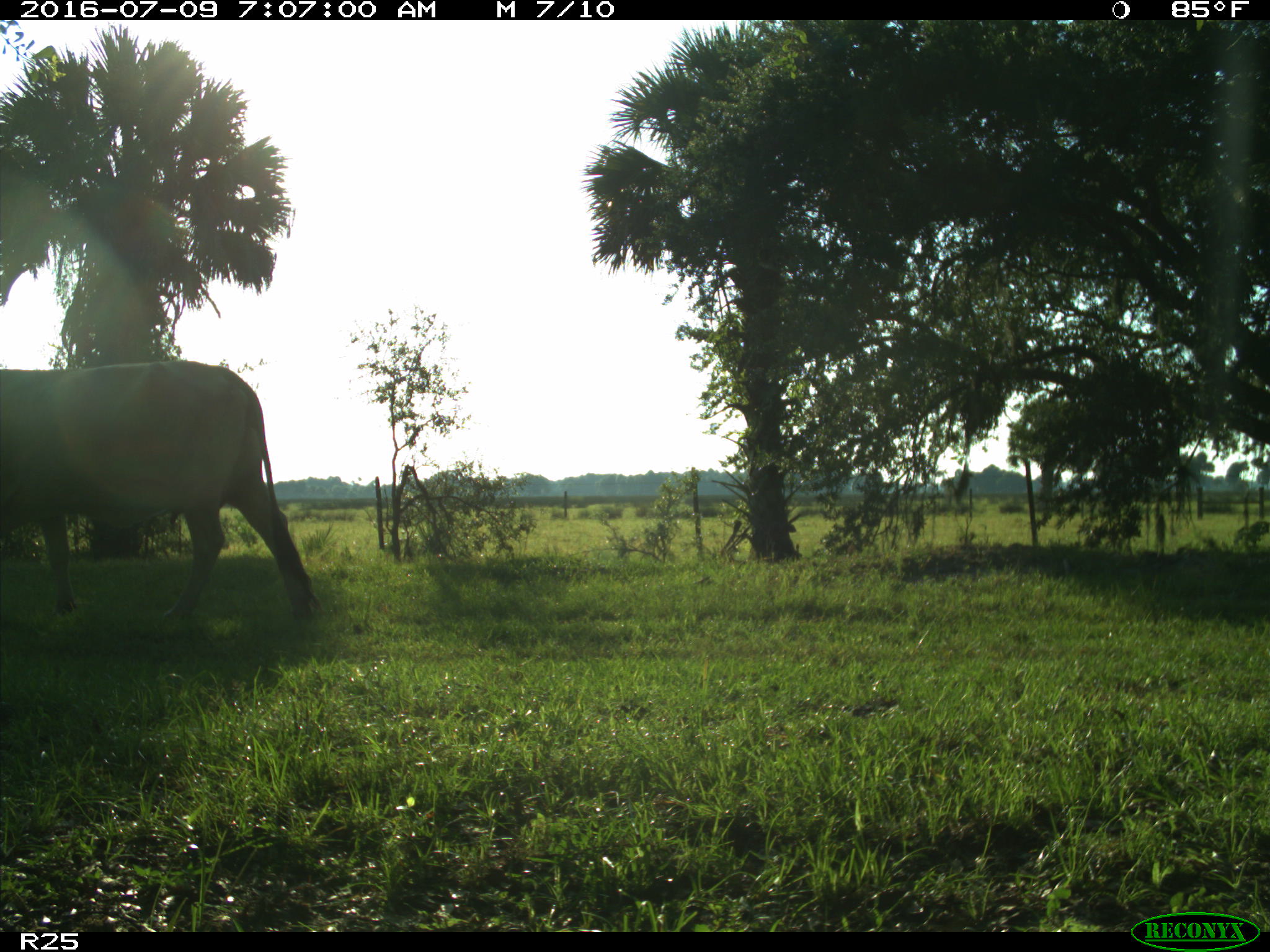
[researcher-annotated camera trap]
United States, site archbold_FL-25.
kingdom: Animalia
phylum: Chordata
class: Mammalia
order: Artiodactyla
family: Bovidae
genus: Bos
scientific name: Bos taurus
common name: domestic cow